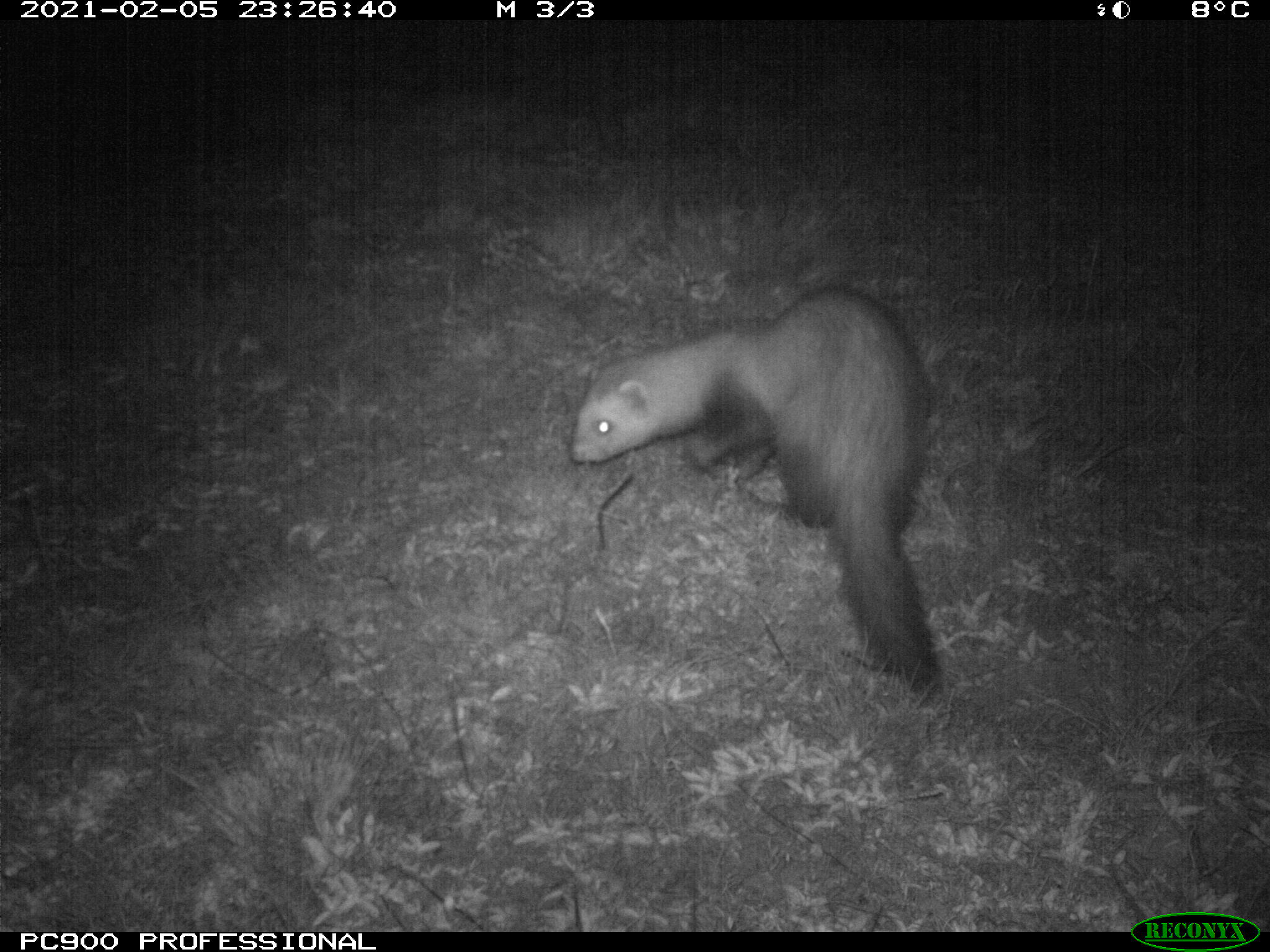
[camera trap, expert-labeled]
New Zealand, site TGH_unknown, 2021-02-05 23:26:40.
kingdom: Animalia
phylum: Chordata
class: Mammalia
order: Carnivora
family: Mustelidae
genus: Mustela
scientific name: Mustela furo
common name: ferret